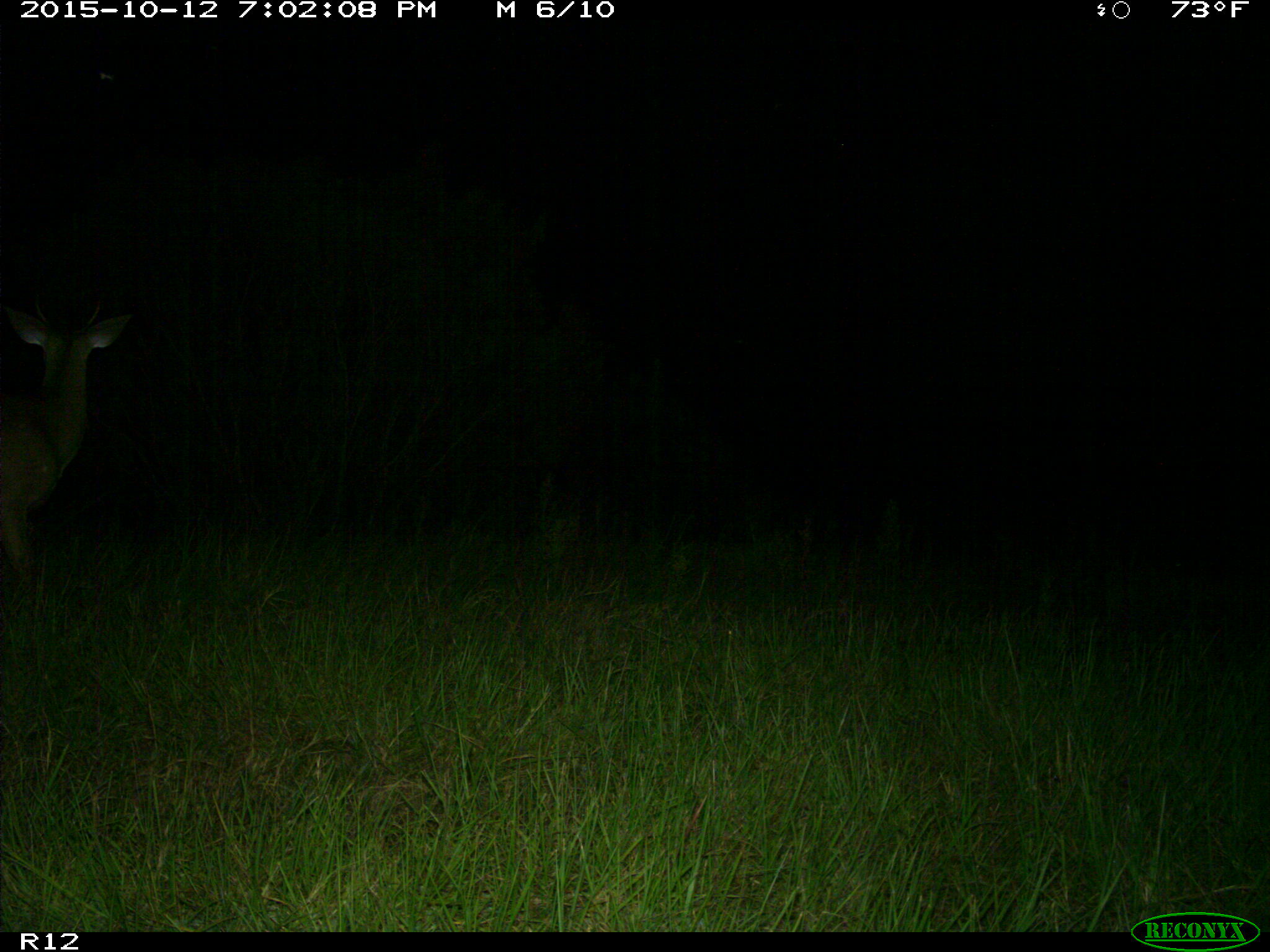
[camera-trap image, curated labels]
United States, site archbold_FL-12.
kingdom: Animalia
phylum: Chordata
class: Mammalia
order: Artiodactyla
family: Cervidae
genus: Odocoileus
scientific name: Odocoileus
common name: deer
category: unidentified deer